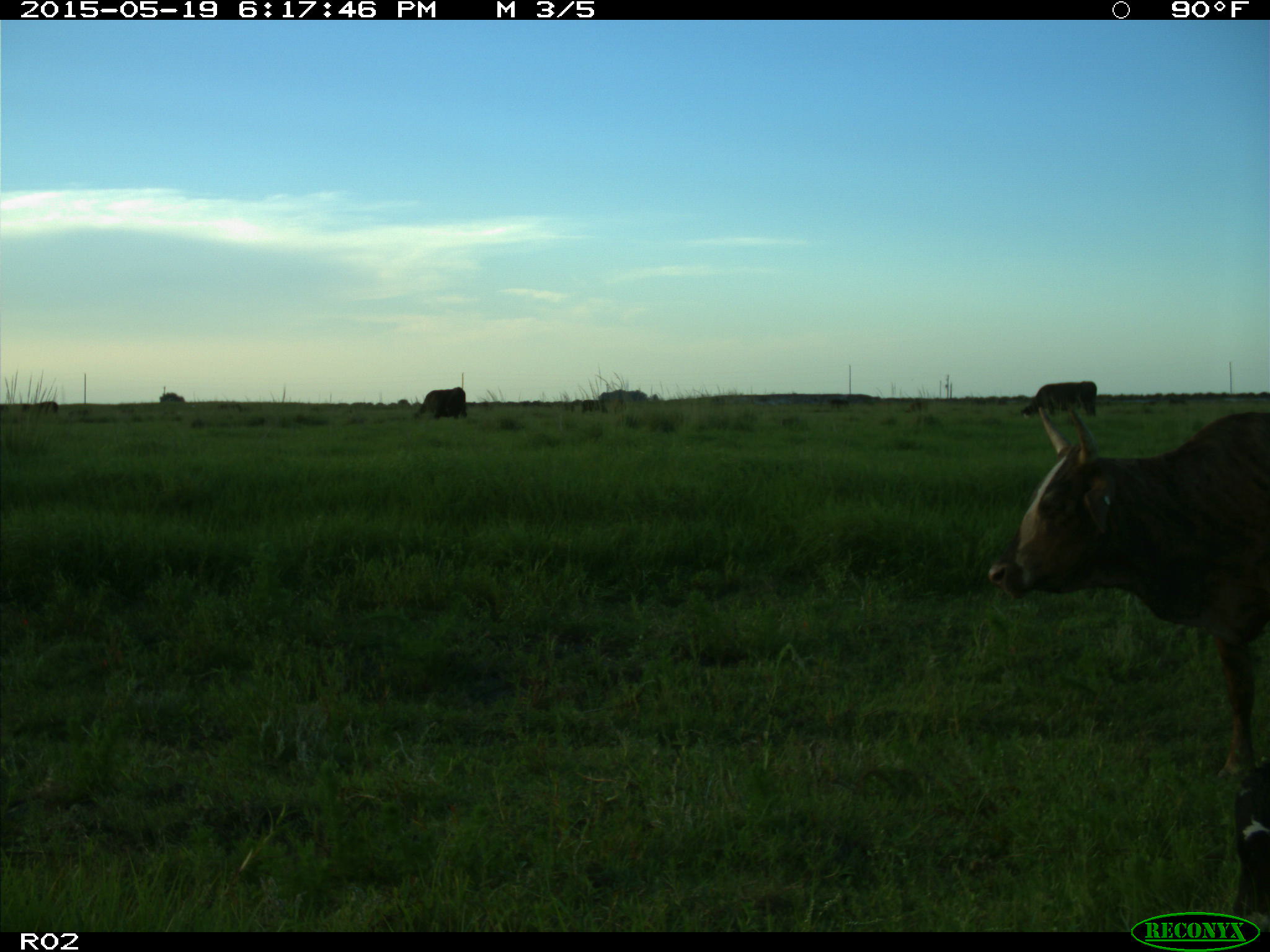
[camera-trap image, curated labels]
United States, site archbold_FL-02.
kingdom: Animalia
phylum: Chordata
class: Mammalia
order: Artiodactyla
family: Bovidae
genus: Bos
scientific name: Bos taurus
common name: domestic cow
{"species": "Bos taurus (domestic cow)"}